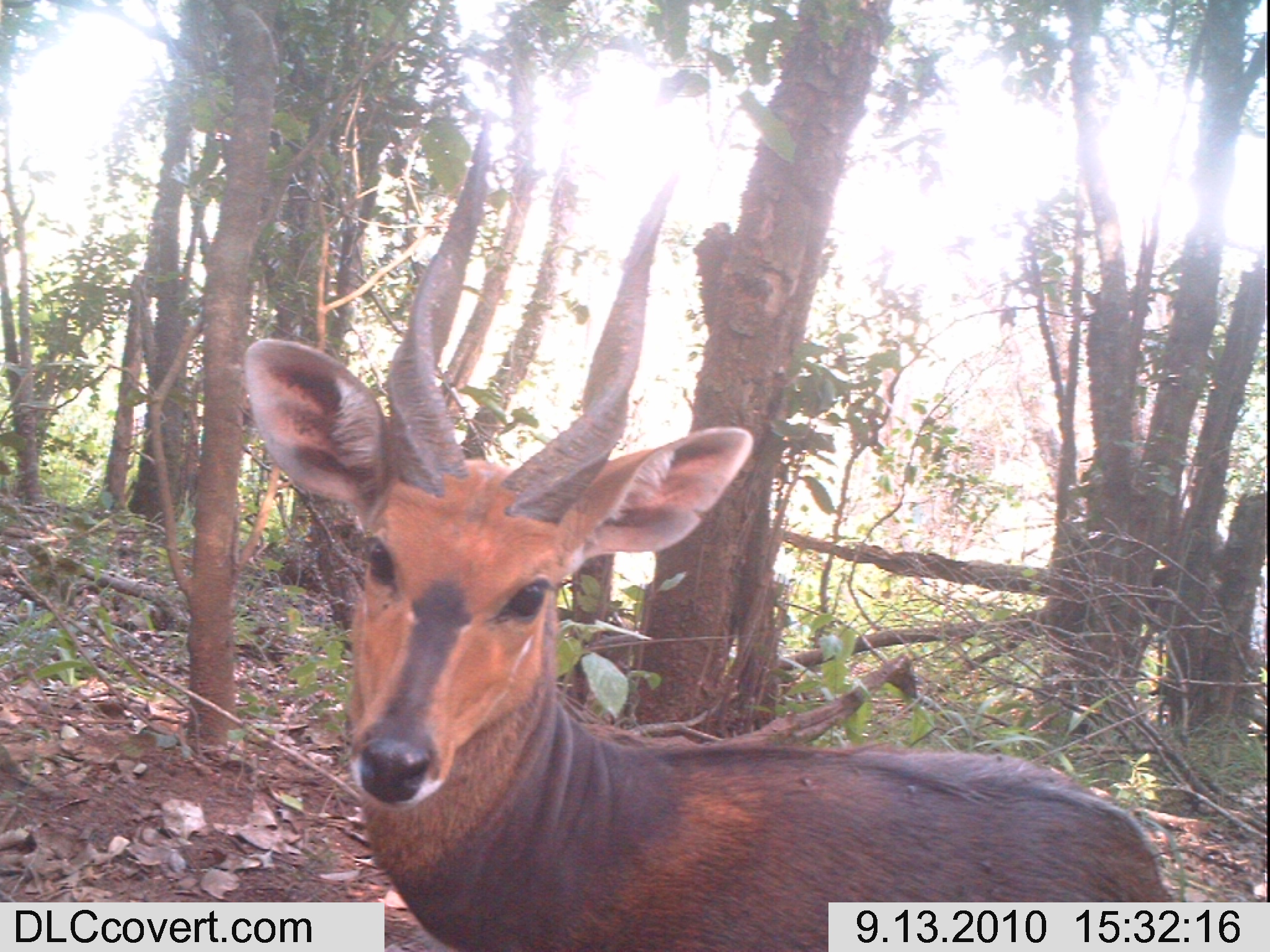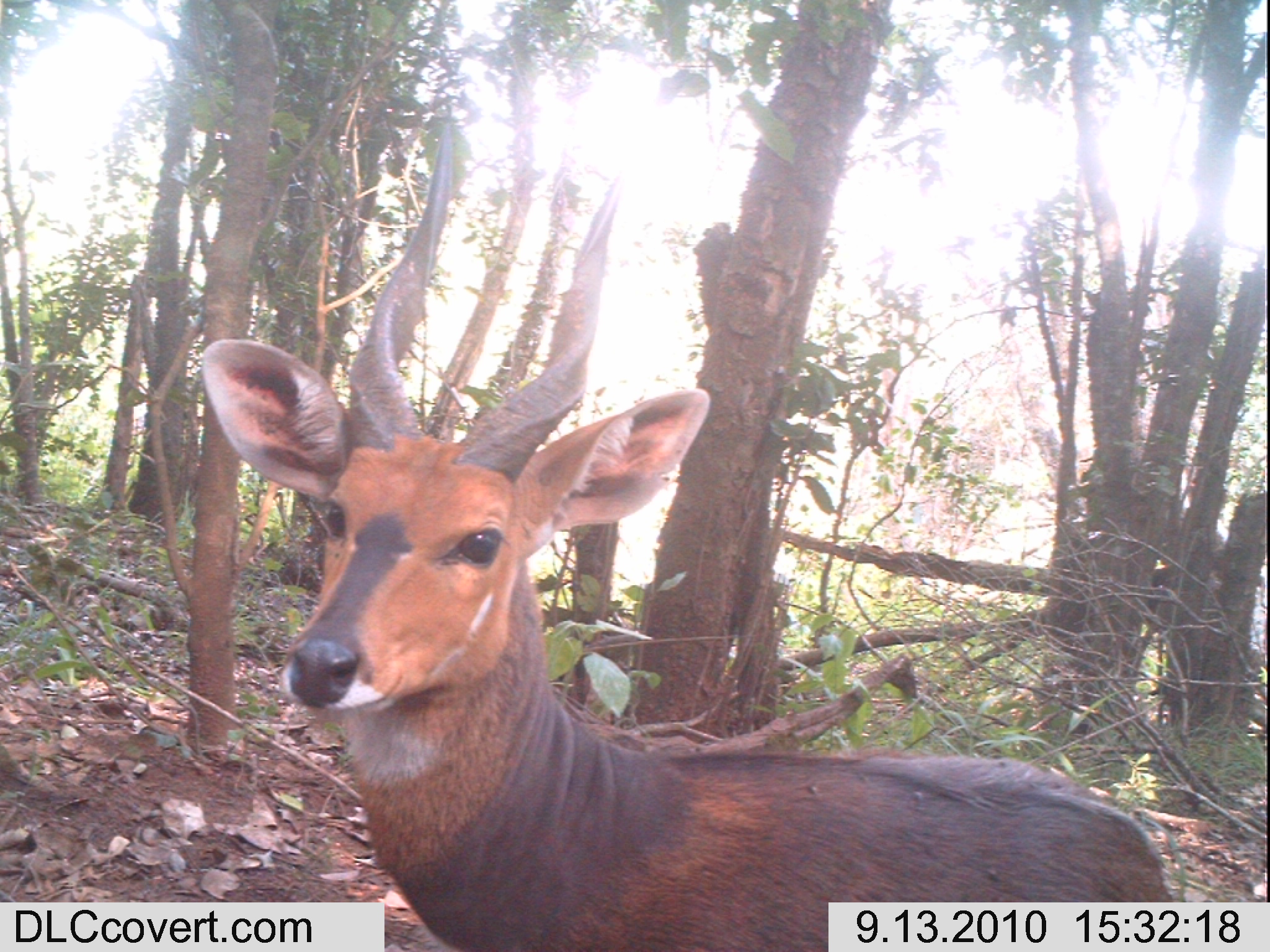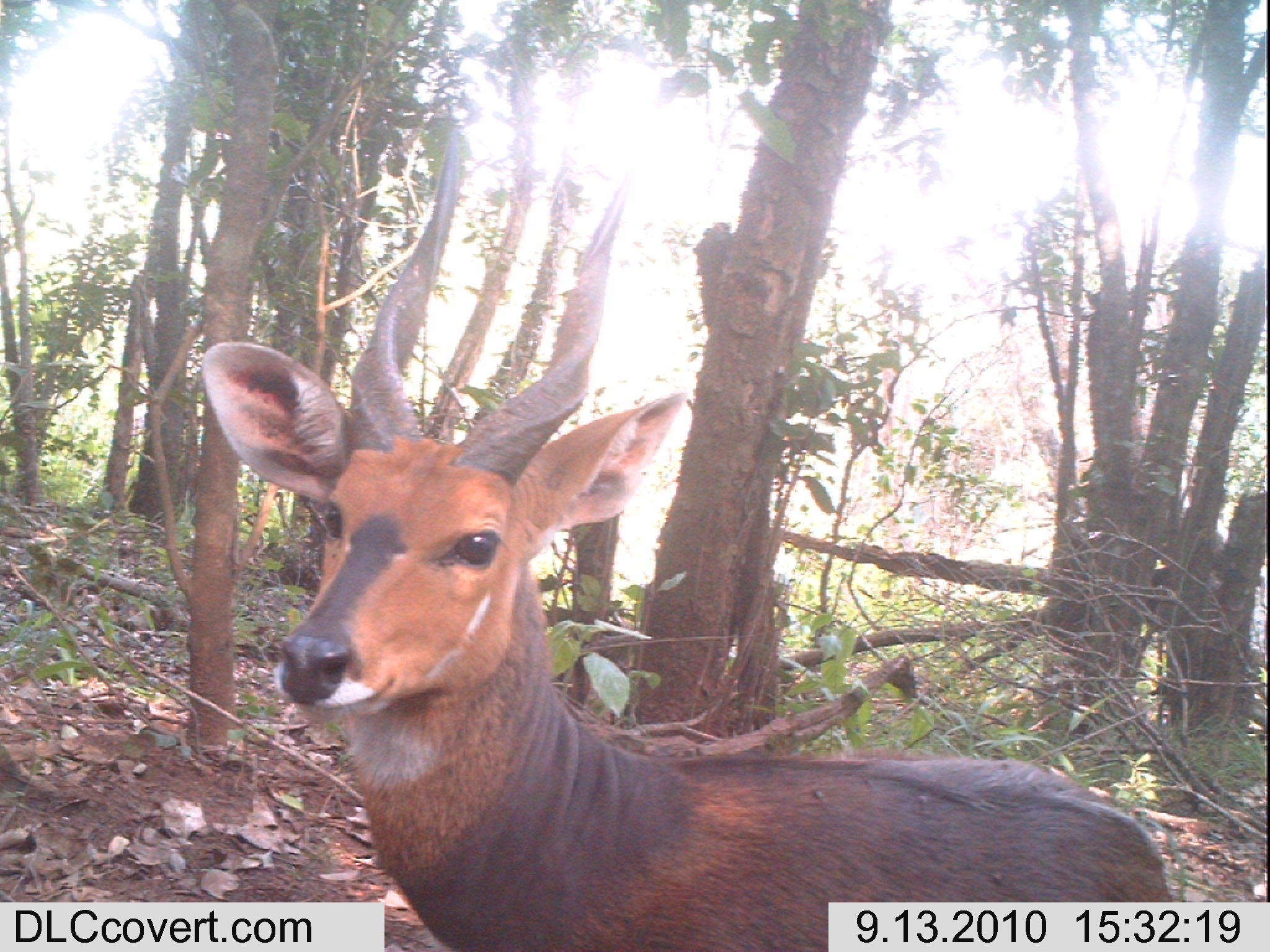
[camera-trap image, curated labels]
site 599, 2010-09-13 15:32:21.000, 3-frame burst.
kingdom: Animalia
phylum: Chordata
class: Mammalia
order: Artiodactyla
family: Bovidae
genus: Tragelaphus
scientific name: Tragelaphus scriptus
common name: bushbuck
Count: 1.